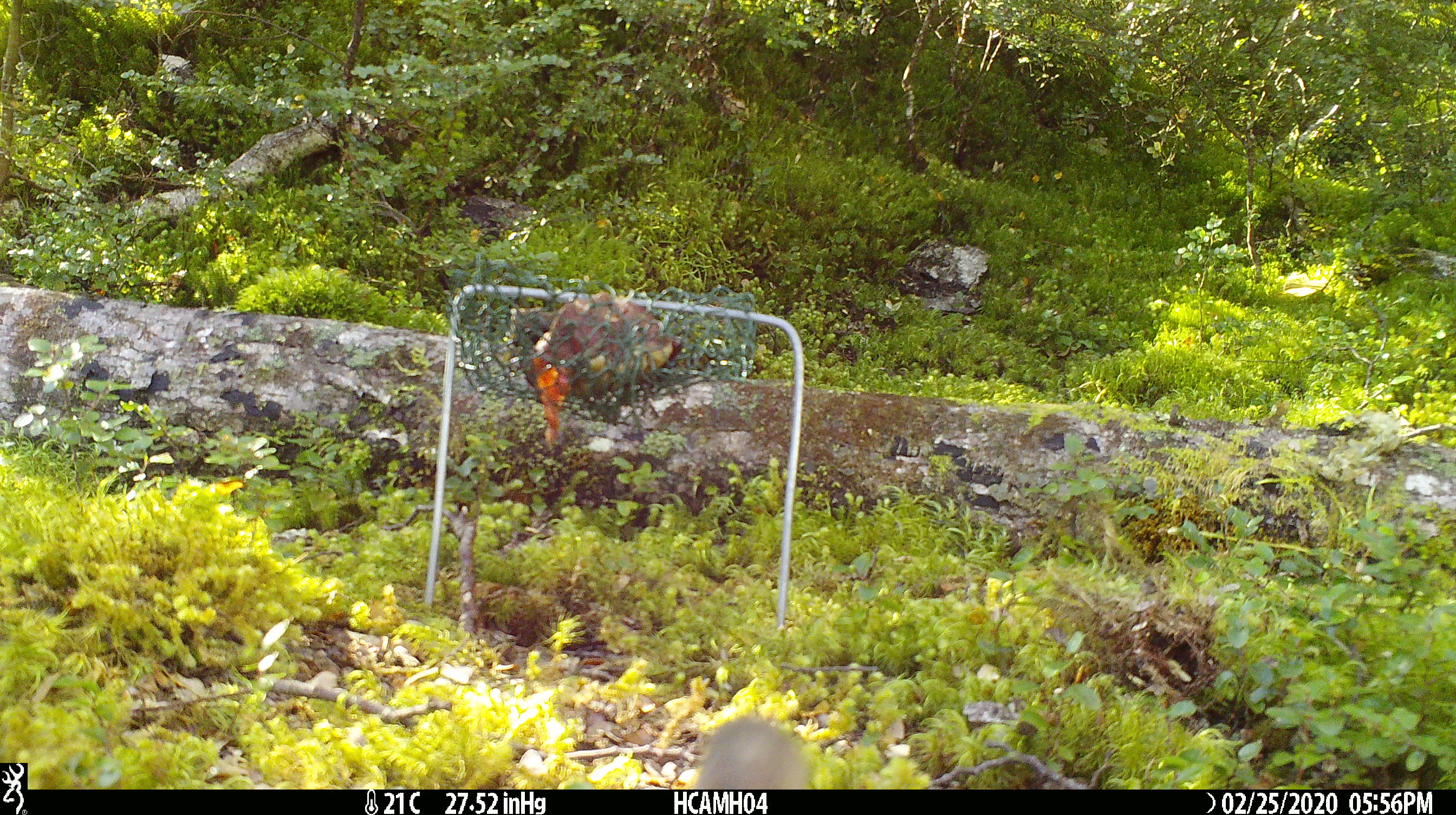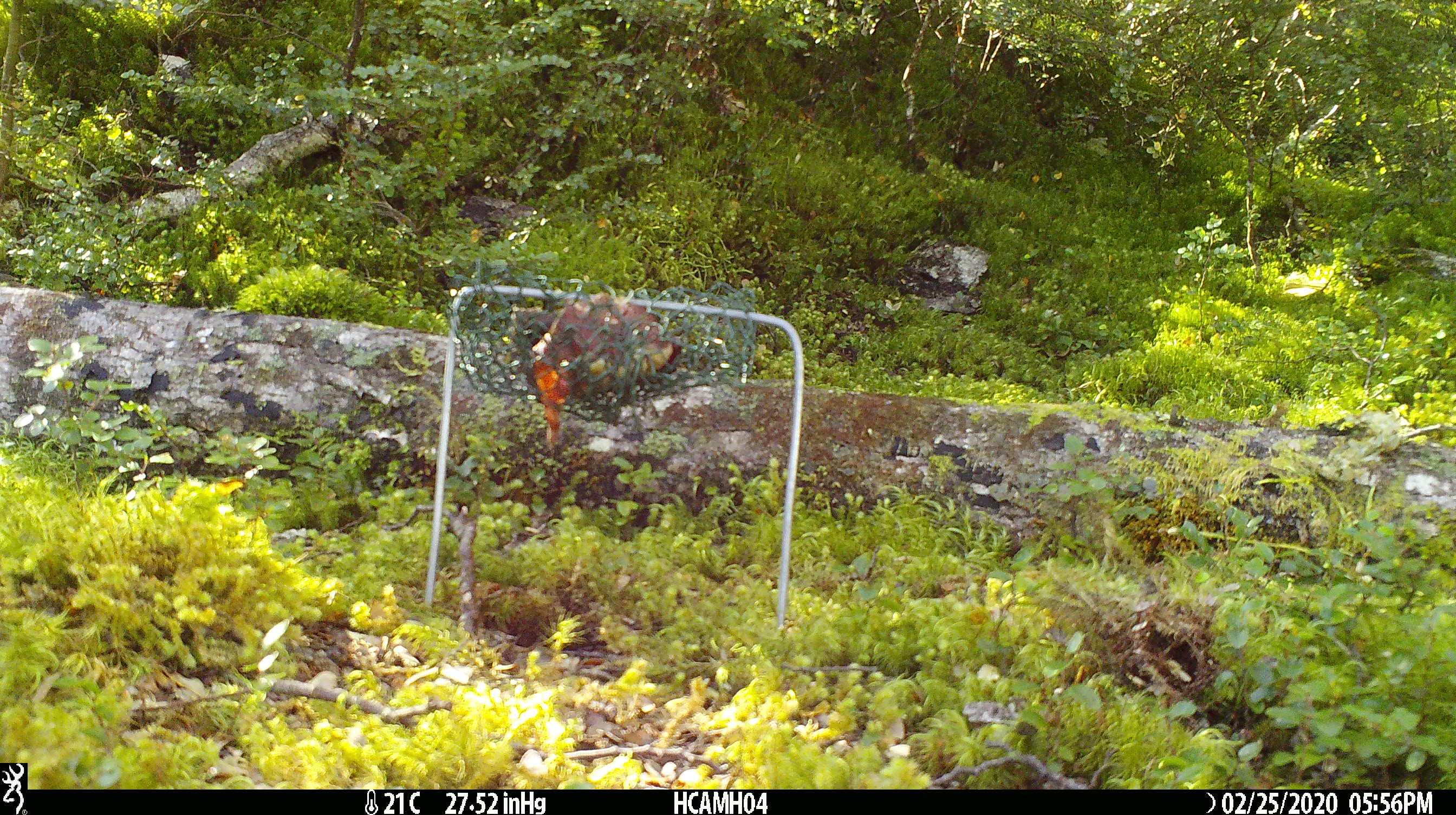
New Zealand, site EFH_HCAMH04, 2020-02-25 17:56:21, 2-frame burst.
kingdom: Animalia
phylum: Chordata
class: Mammalia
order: Rodentia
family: Muridae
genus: Mus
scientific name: Mus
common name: mouse